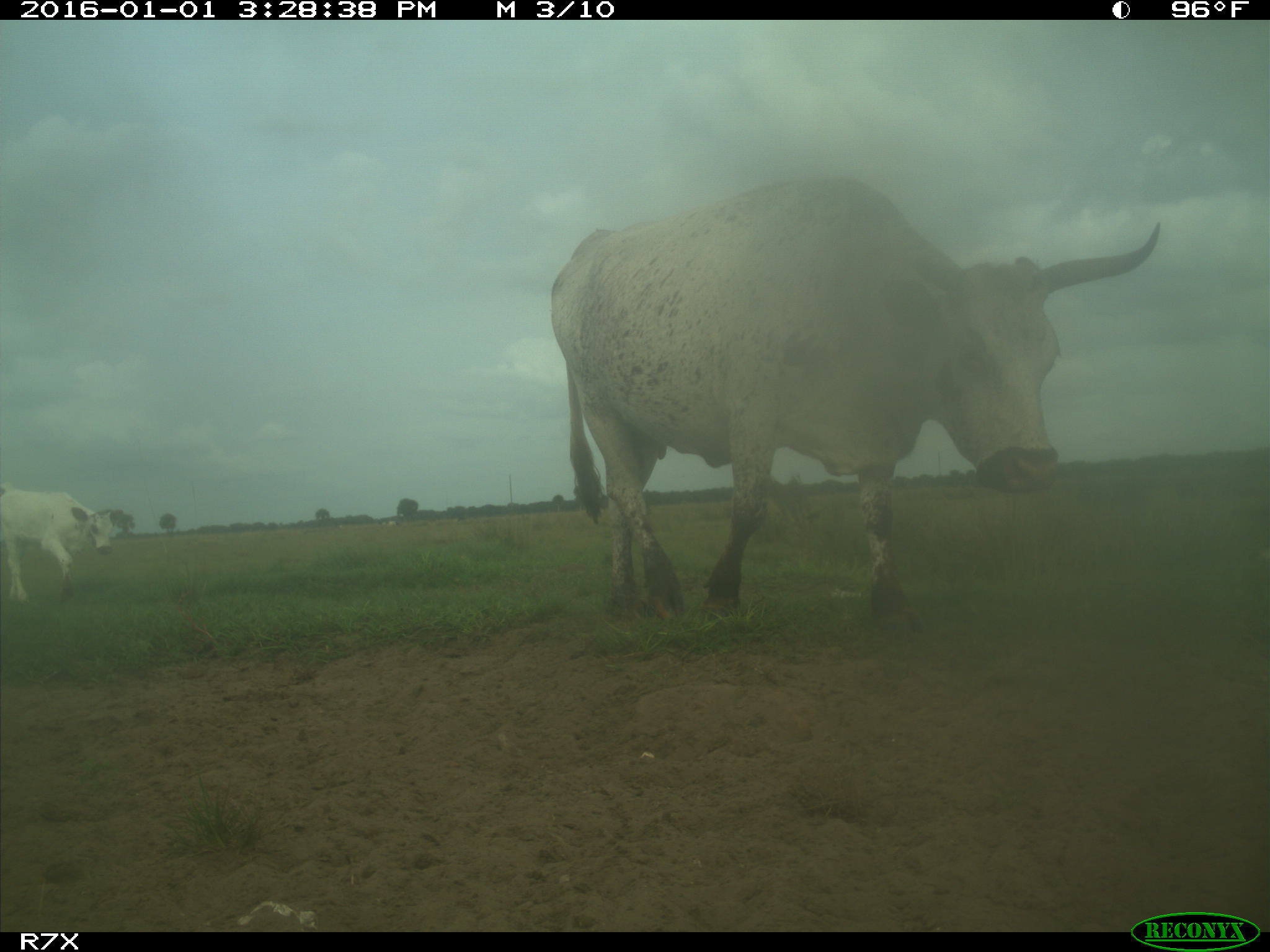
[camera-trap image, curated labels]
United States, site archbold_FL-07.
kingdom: Animalia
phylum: Chordata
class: Mammalia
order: Artiodactyla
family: Bovidae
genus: Bos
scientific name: Bos taurus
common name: domestic cow